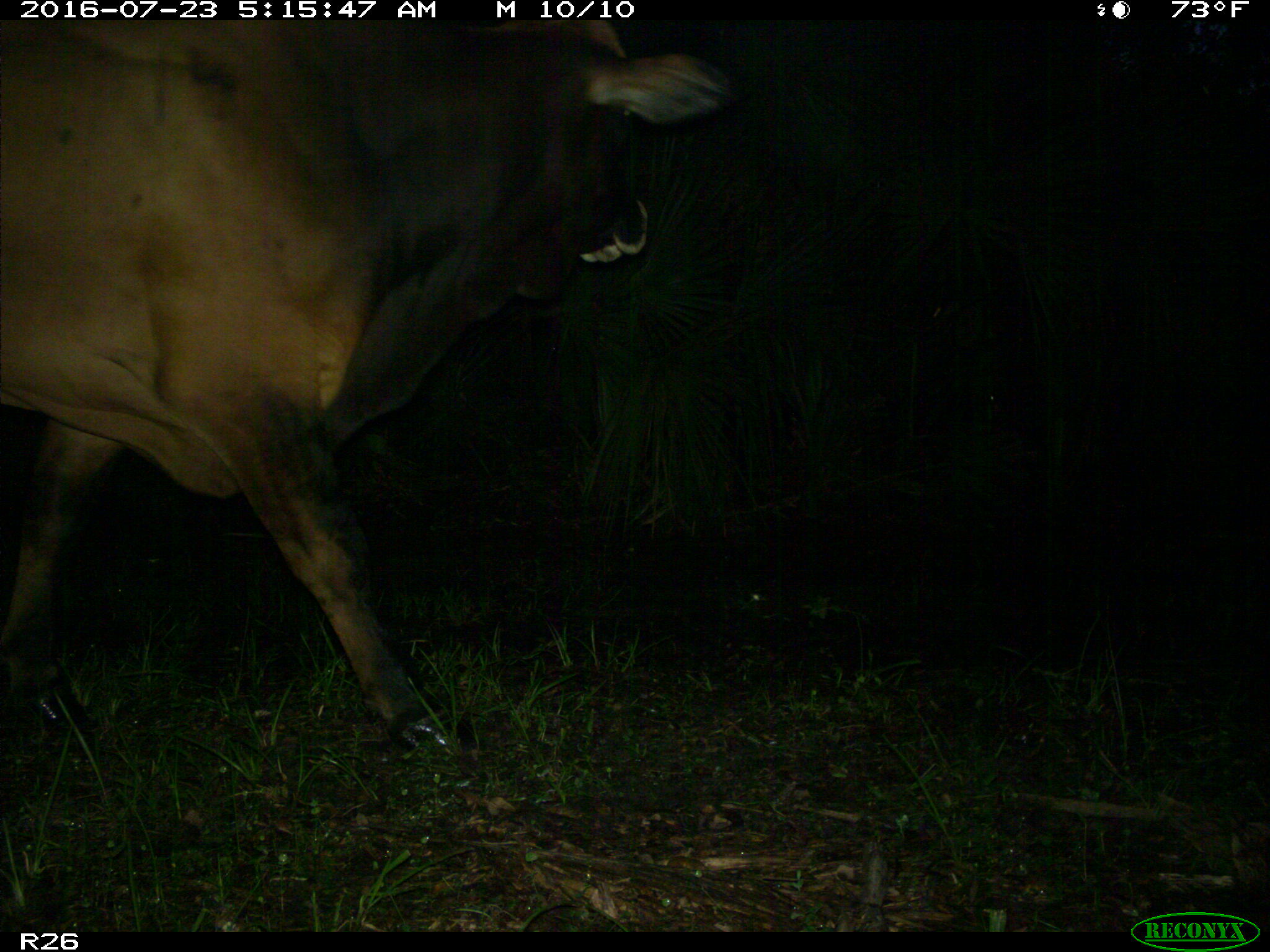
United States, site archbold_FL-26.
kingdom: Animalia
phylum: Chordata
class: Mammalia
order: Artiodactyla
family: Bovidae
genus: Bos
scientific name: Bos taurus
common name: domestic cow